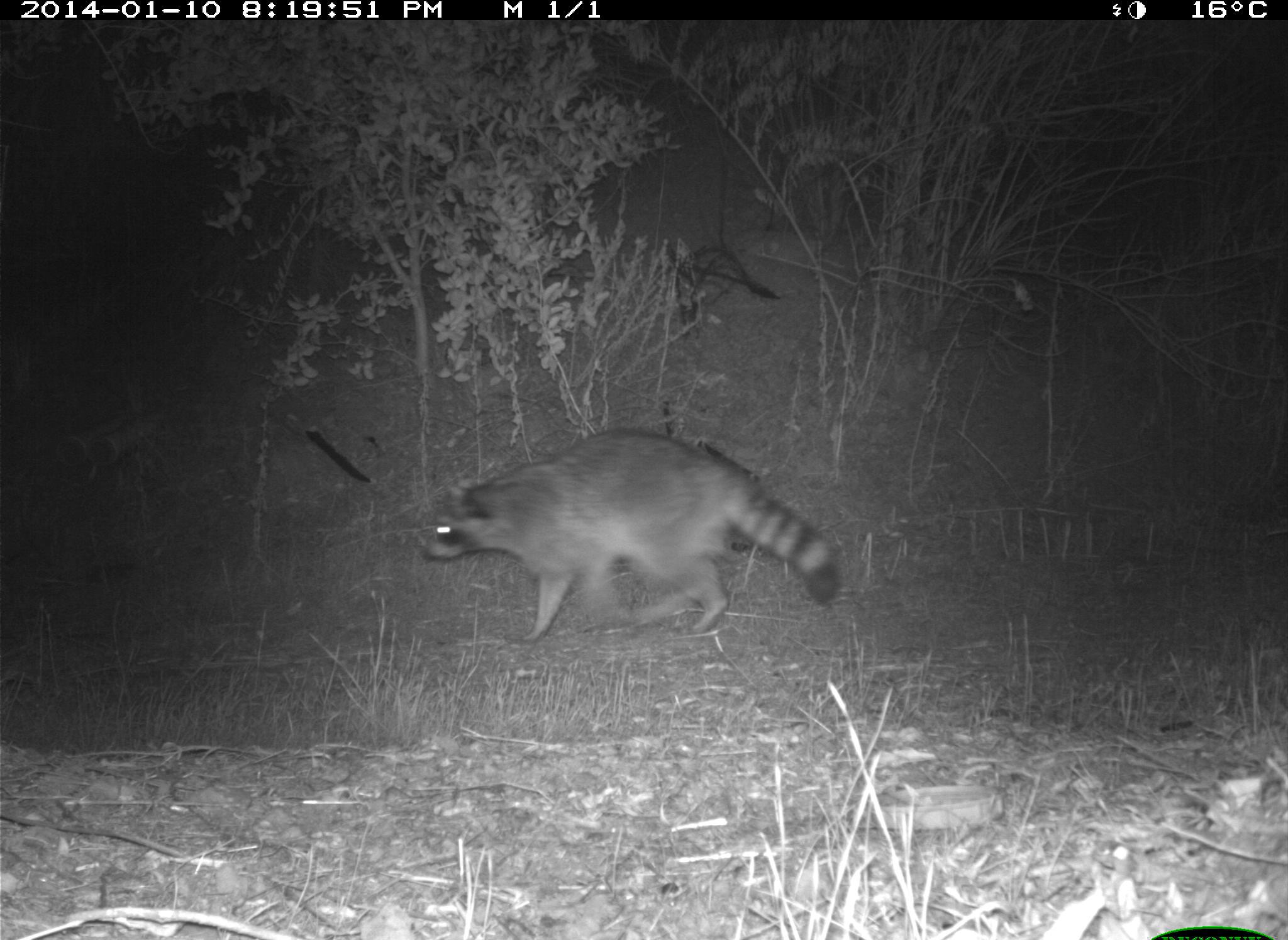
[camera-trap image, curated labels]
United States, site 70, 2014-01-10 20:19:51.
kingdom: Animalia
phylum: Chordata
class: Mammalia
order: Carnivora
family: Procyonidae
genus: Procyon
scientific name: Procyon lotor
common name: raccoon